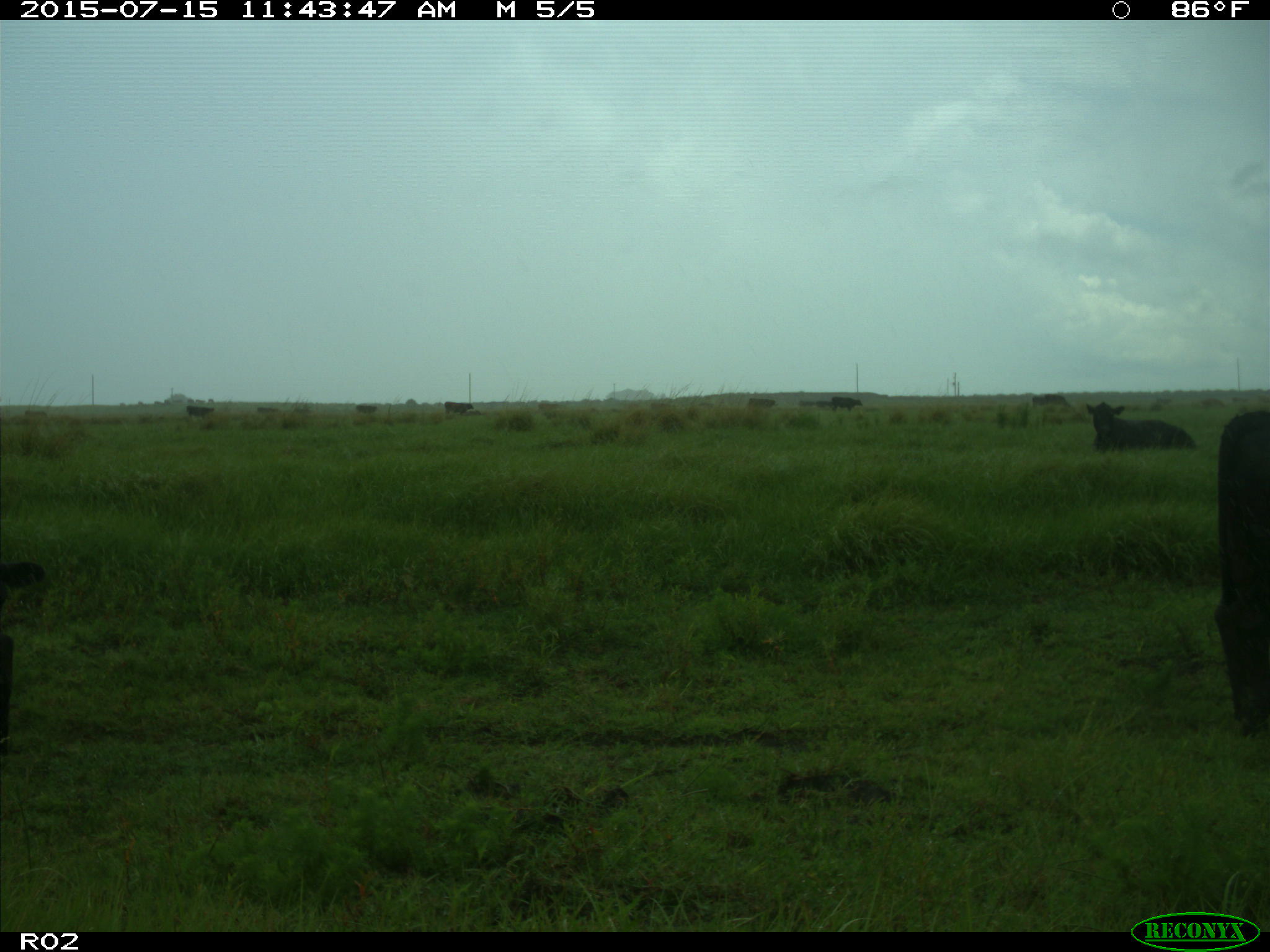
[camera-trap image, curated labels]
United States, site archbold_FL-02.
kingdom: Animalia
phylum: Chordata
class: Mammalia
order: Artiodactyla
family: Bovidae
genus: Bos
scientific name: Bos taurus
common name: domestic cow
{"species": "Bos taurus (domestic cow)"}